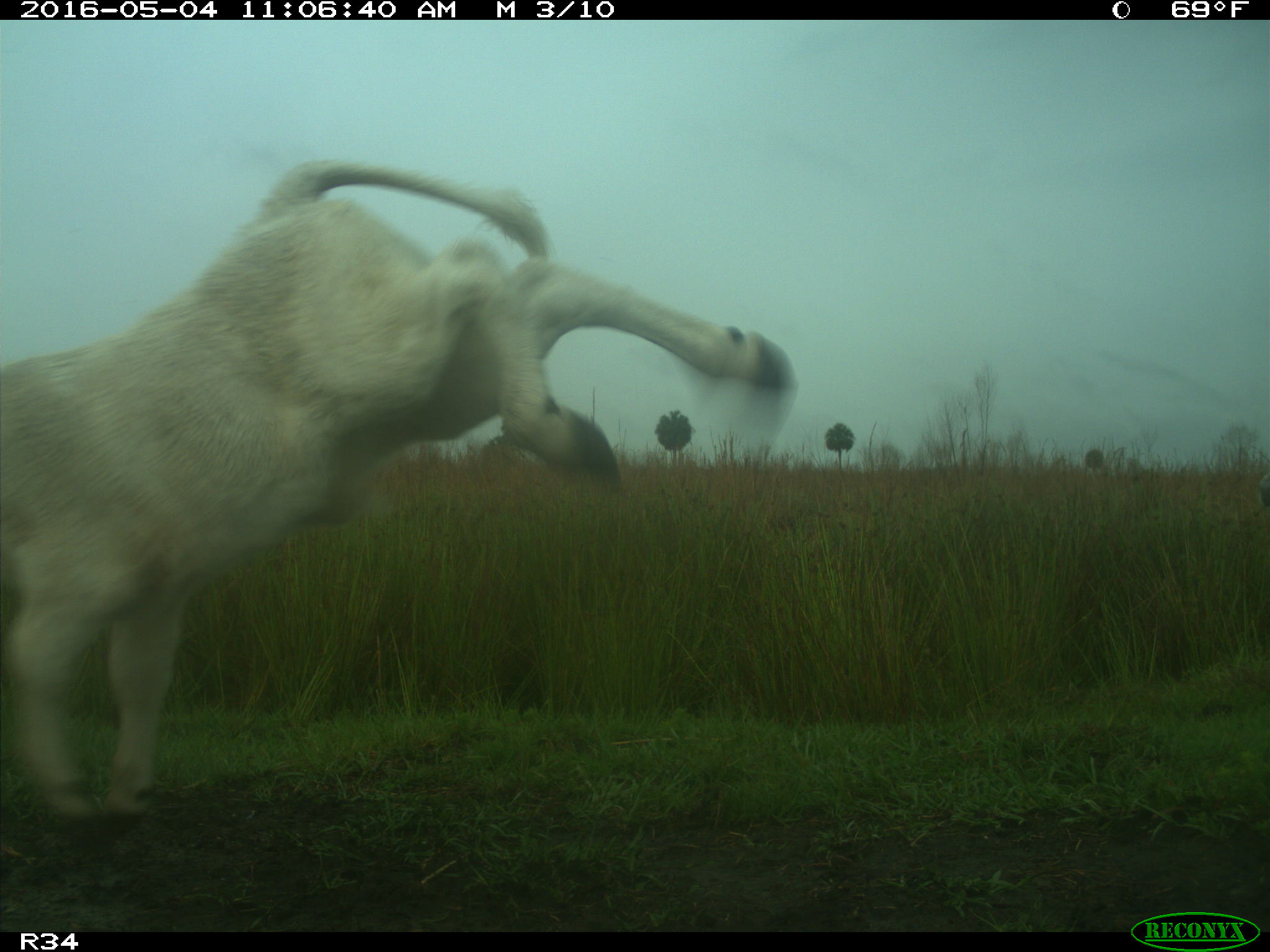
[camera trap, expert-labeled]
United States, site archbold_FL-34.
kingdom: Animalia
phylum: Chordata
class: Mammalia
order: Artiodactyla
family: Bovidae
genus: Bos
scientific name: Bos taurus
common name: domestic cow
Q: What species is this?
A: Bos taurus (domestic cow).